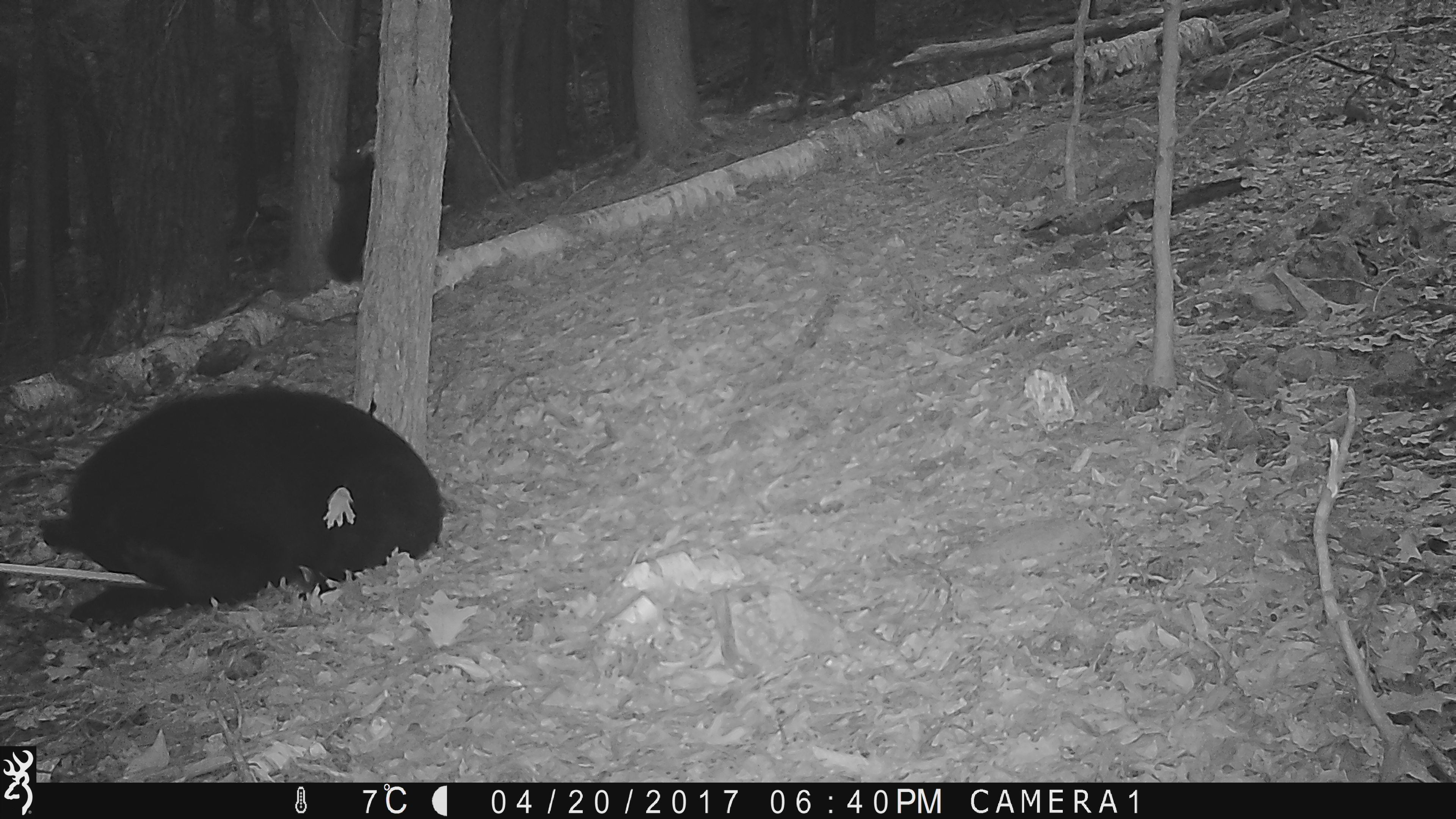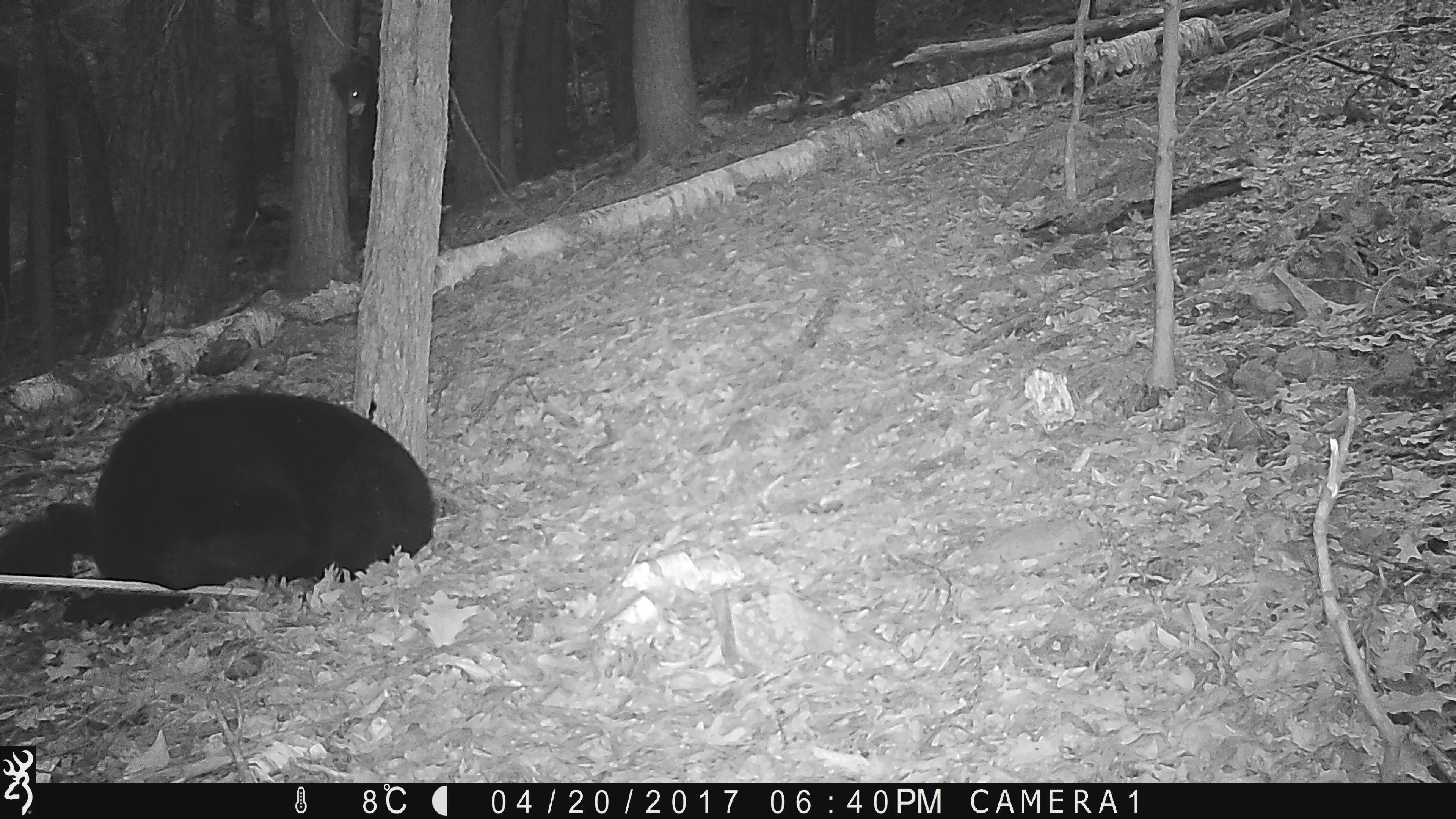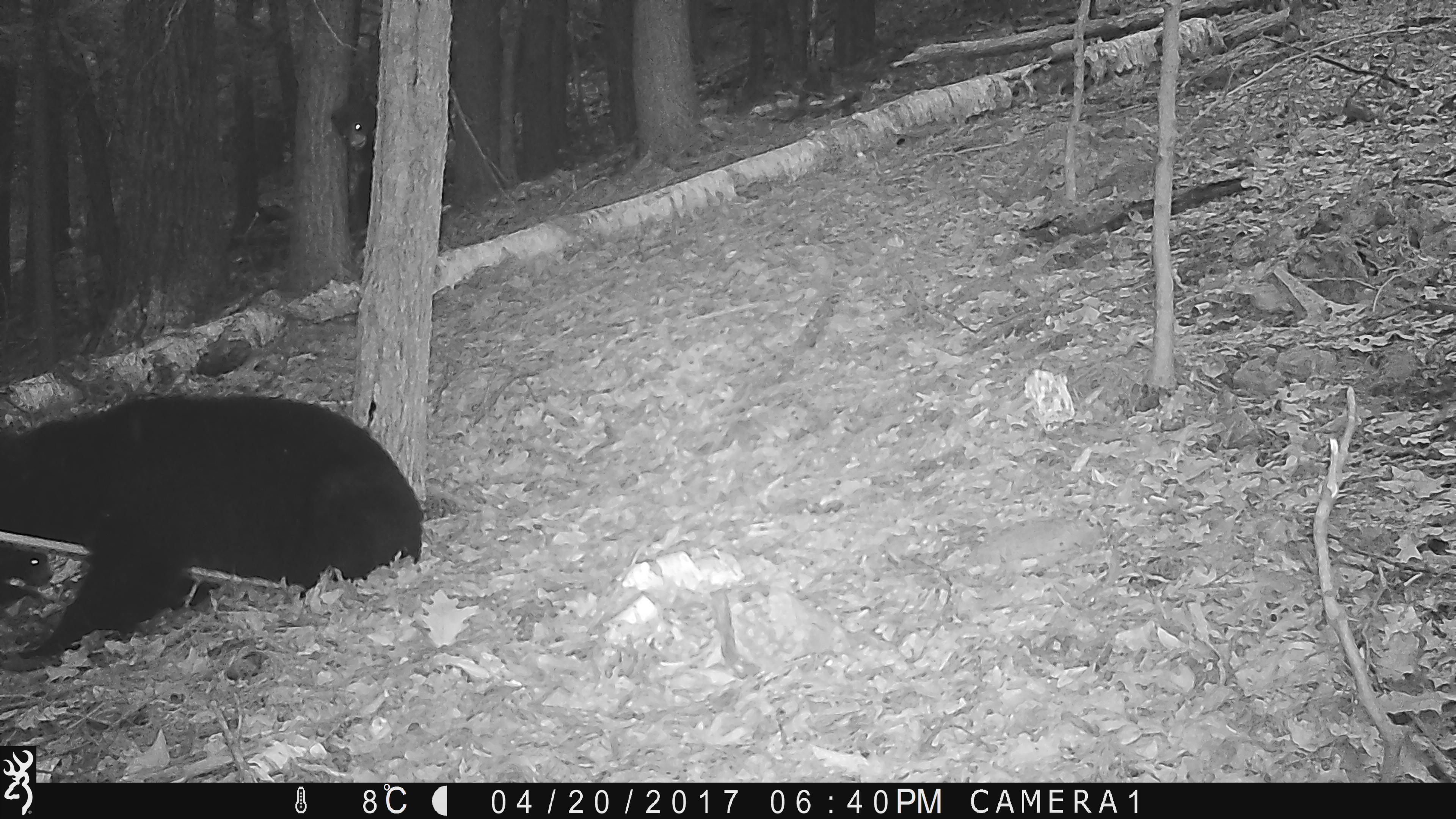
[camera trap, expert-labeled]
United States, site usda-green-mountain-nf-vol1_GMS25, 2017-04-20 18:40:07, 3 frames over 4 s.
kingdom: Animalia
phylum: Chordata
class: Mammalia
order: Carnivora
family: Ursidae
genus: Ursus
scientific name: Ursus americanus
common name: black bear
Black bear (Ursus americanus).